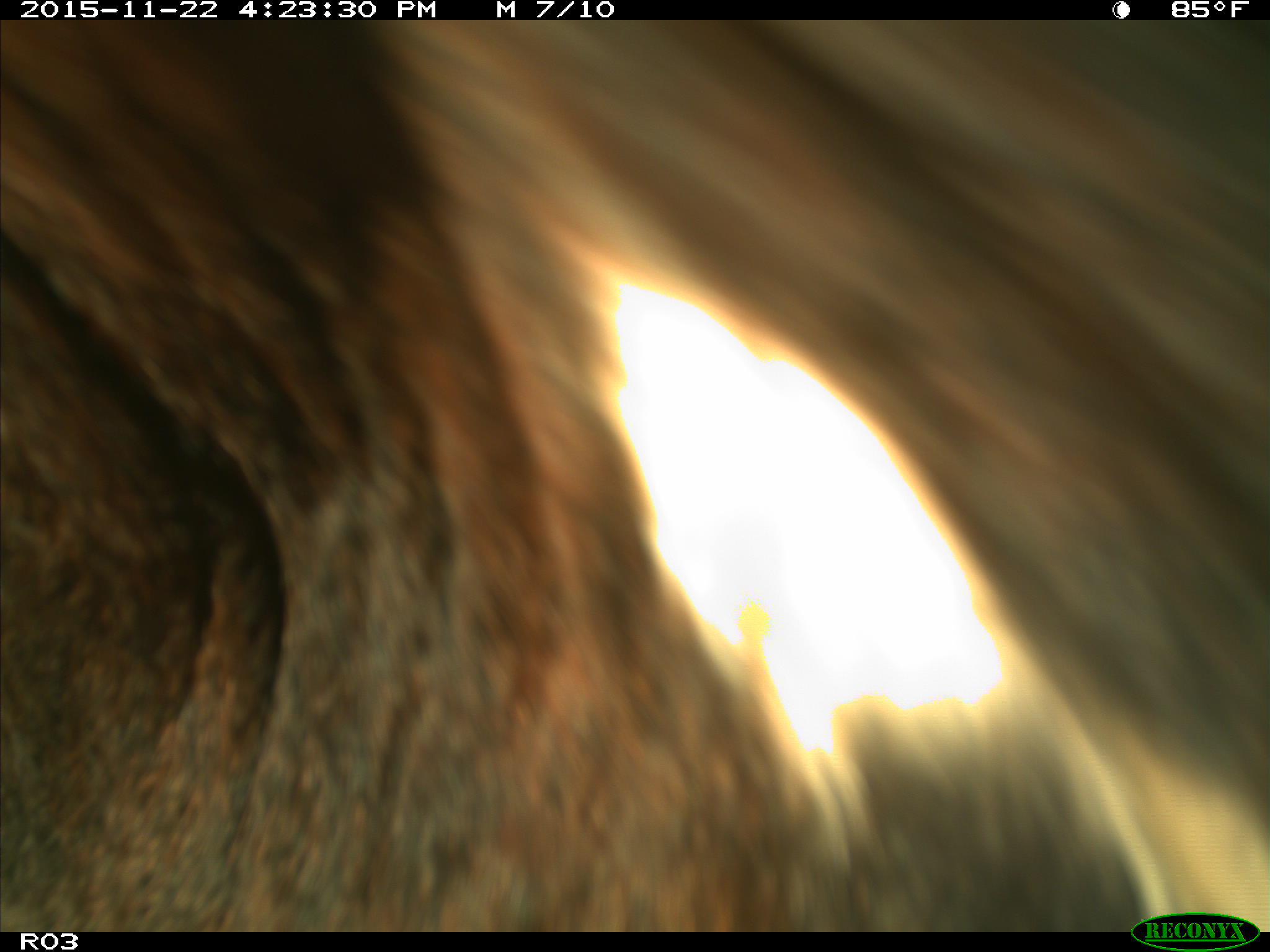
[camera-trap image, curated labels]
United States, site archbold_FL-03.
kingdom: Animalia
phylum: Chordata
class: Mammalia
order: Artiodactyla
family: Bovidae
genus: Bos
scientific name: Bos taurus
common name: domestic cow